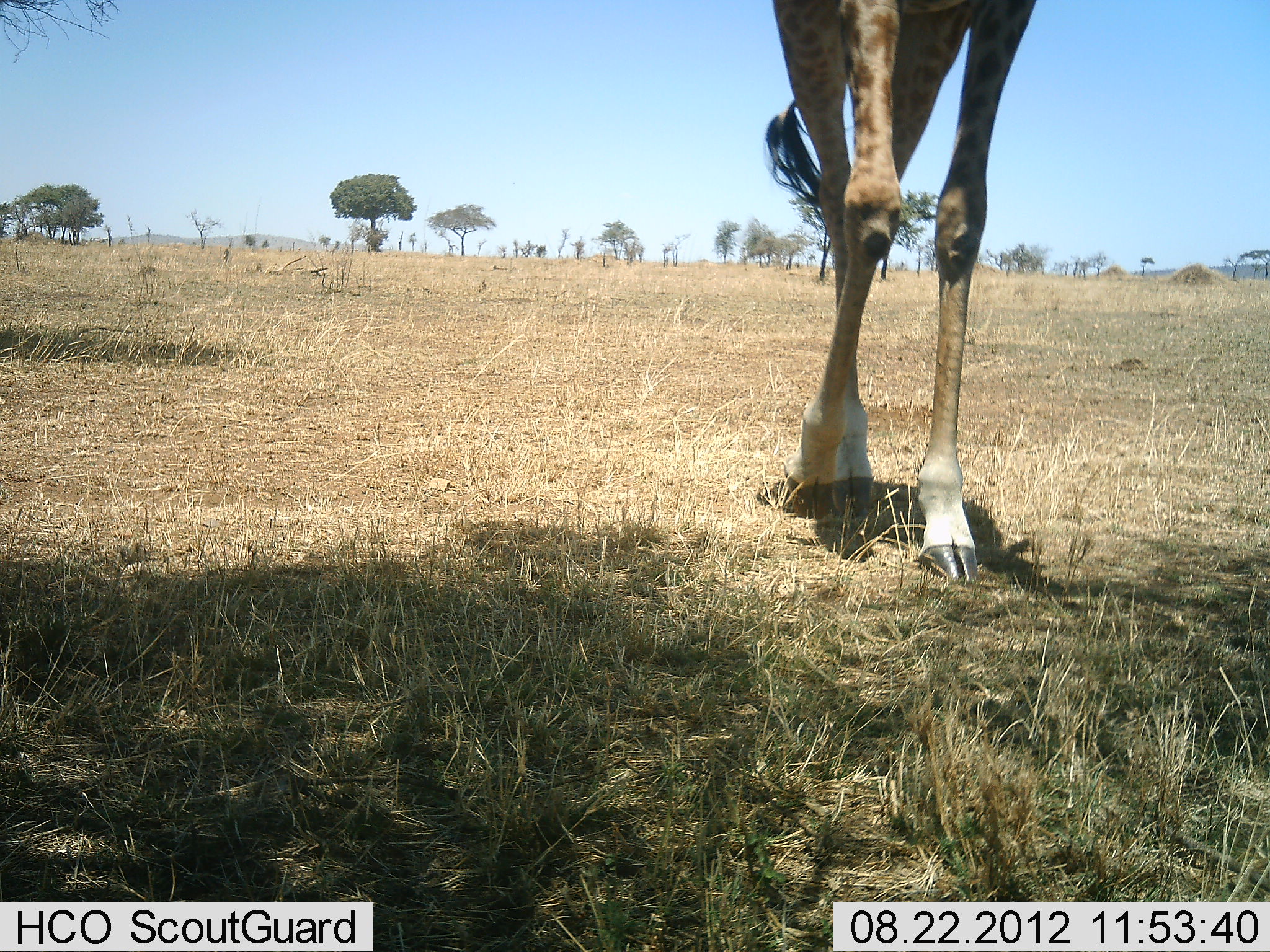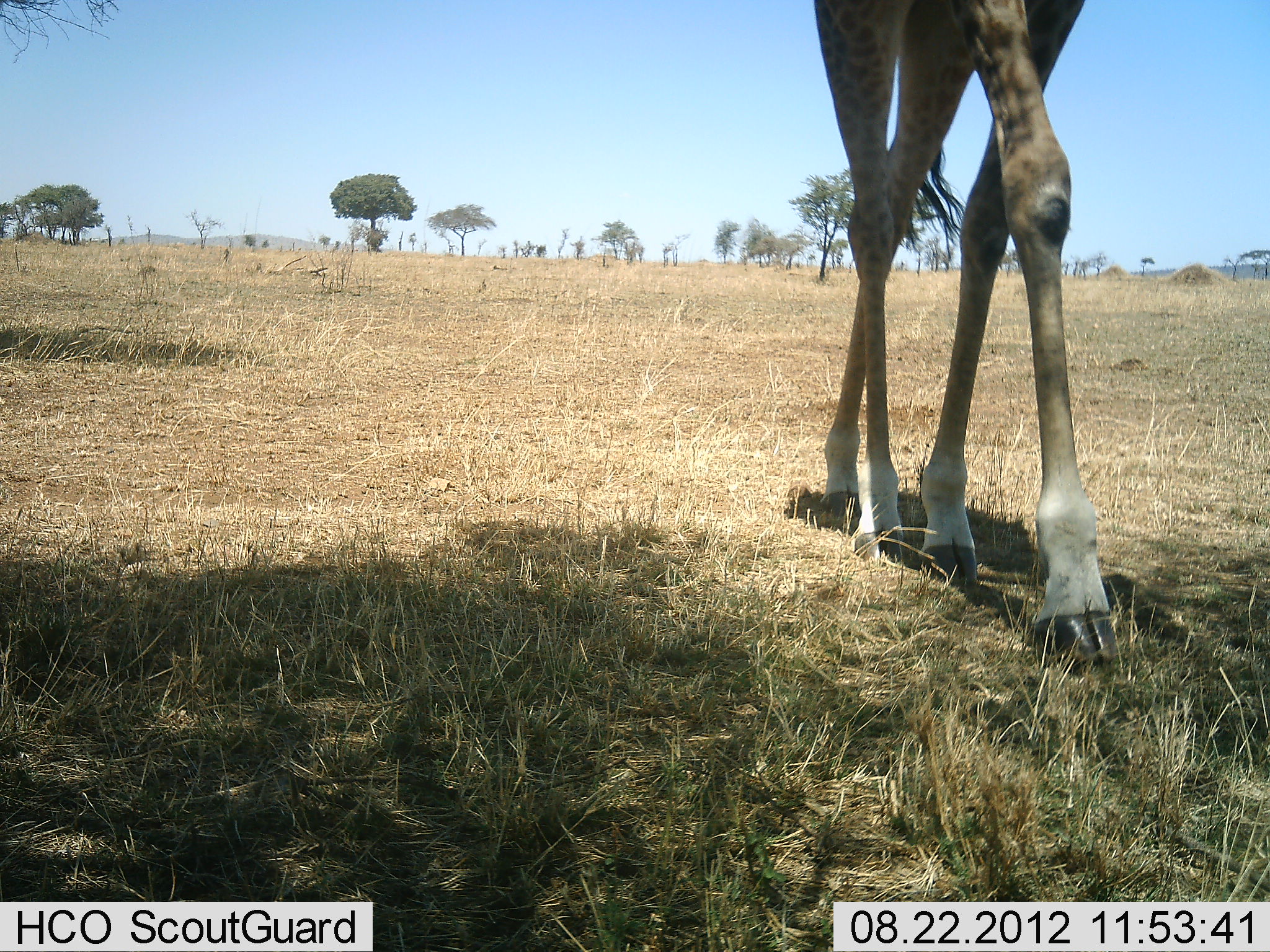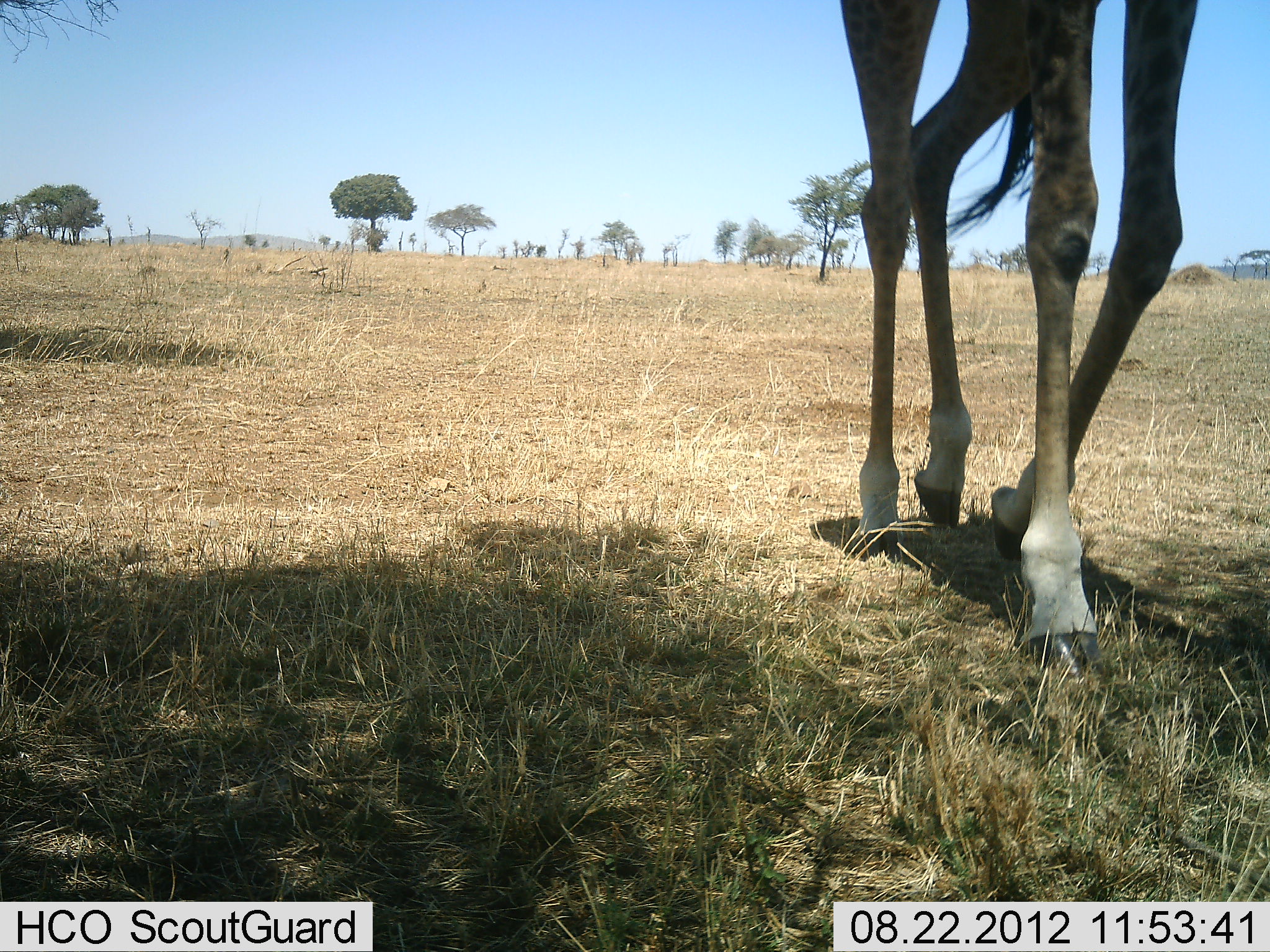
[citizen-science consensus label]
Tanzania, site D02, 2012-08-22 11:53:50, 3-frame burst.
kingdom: Animalia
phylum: Chordata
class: Mammalia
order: Artiodactyla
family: Giraffidae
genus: Giraffa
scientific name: Giraffa camelopardalis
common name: giraffe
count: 1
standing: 10%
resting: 0%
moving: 90%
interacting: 0%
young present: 0%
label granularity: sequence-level